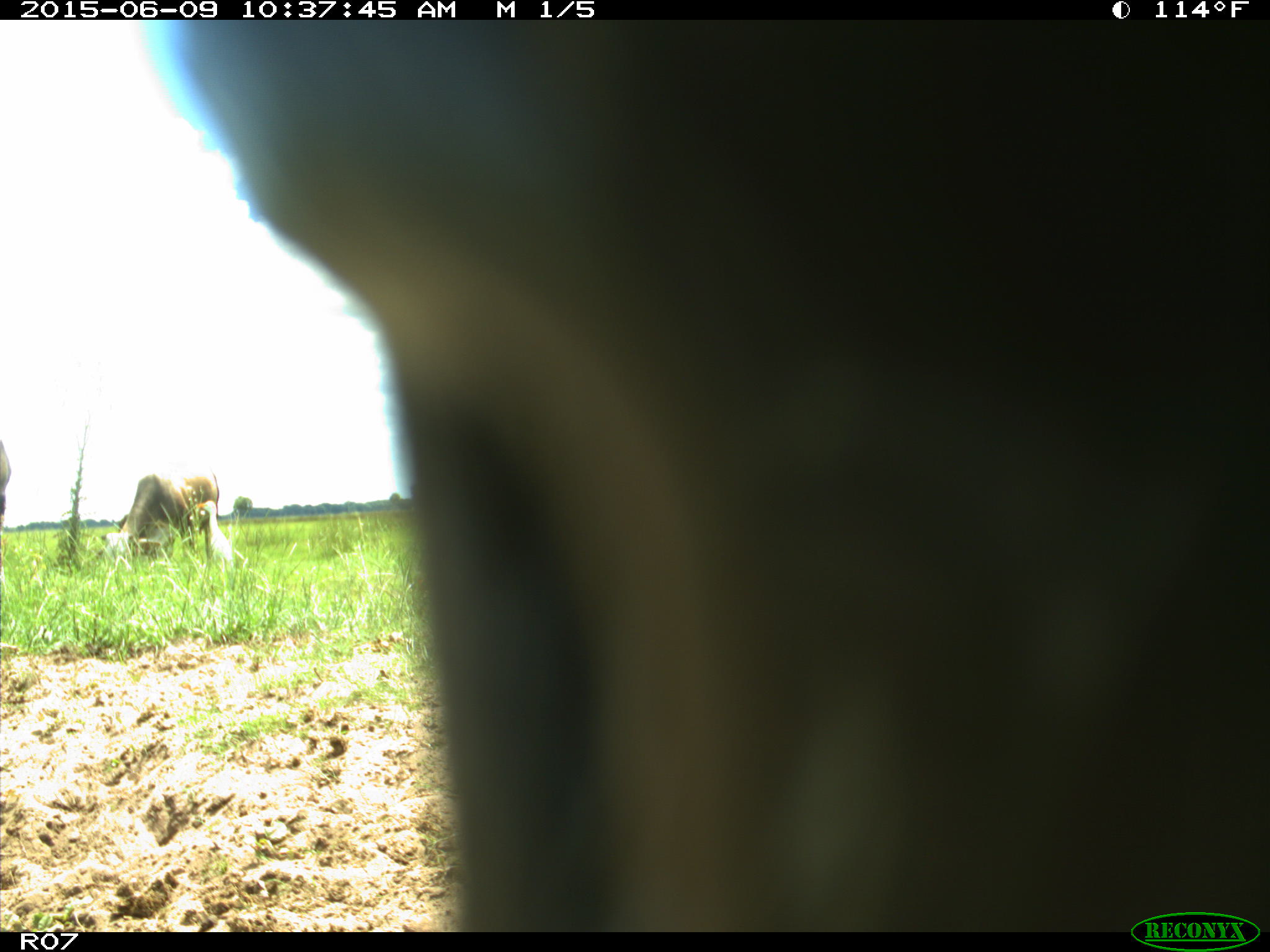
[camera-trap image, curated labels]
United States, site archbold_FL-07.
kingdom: Animalia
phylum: Chordata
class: Mammalia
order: Artiodactyla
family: Bovidae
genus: Bos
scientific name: Bos taurus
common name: domestic cow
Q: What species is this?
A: Bos taurus (domestic cow).